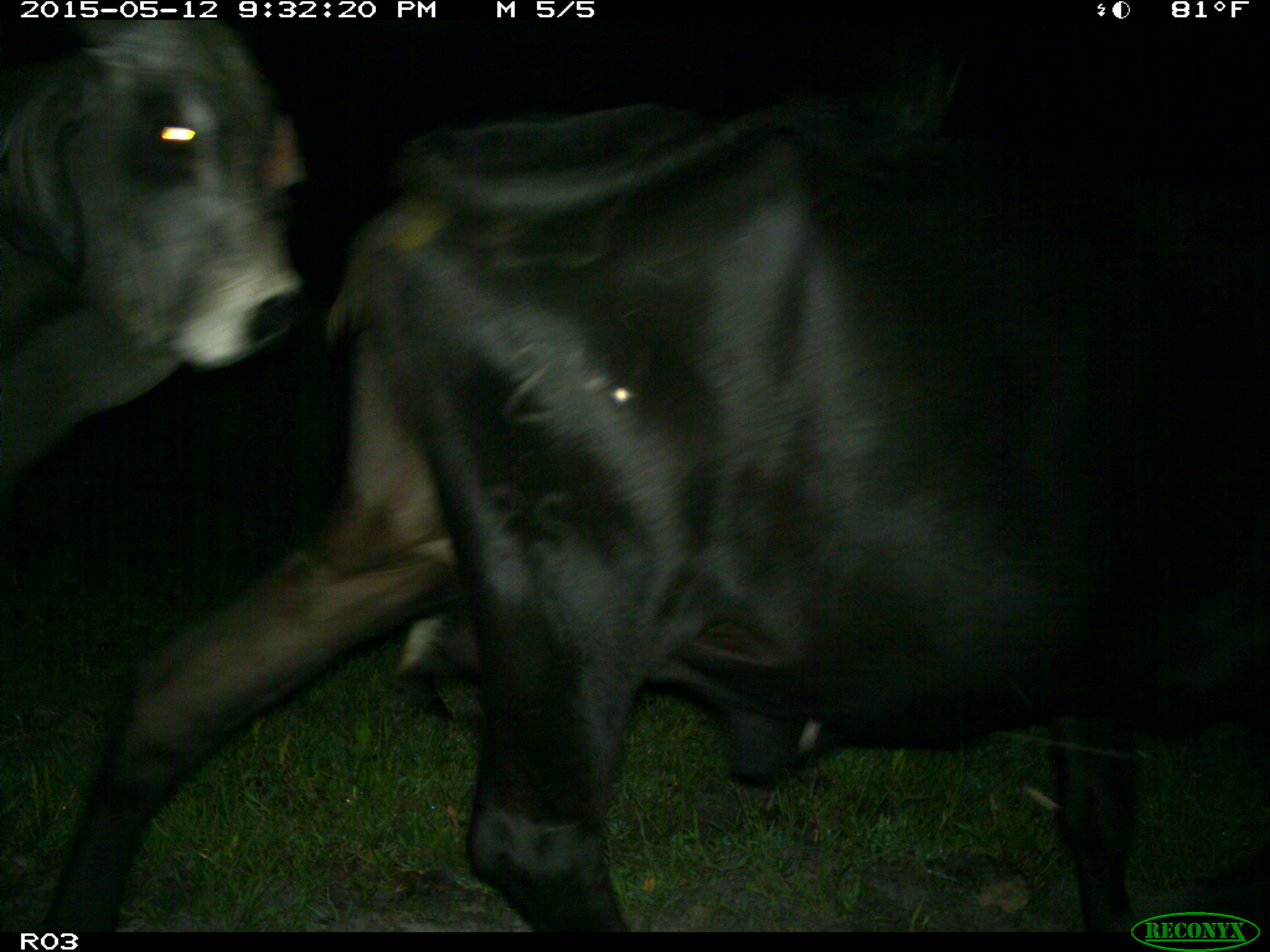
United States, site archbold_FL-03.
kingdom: Animalia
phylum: Chordata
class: Mammalia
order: Artiodactyla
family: Bovidae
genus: Bos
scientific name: Bos taurus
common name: domestic cow